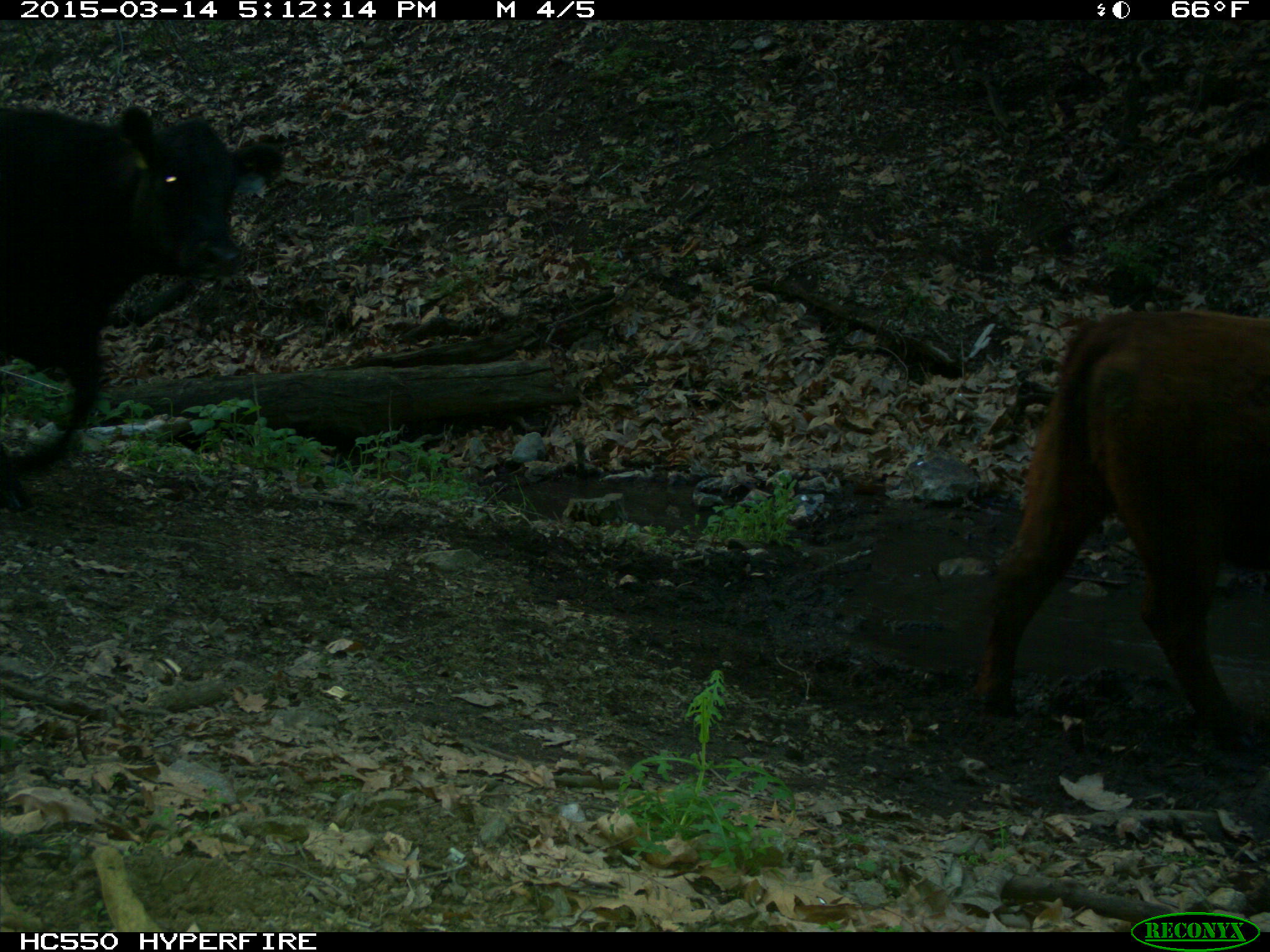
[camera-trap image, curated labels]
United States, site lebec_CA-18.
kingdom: Animalia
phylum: Chordata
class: Mammalia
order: Artiodactyla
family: Bovidae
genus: Bos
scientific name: Bos taurus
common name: domestic cow